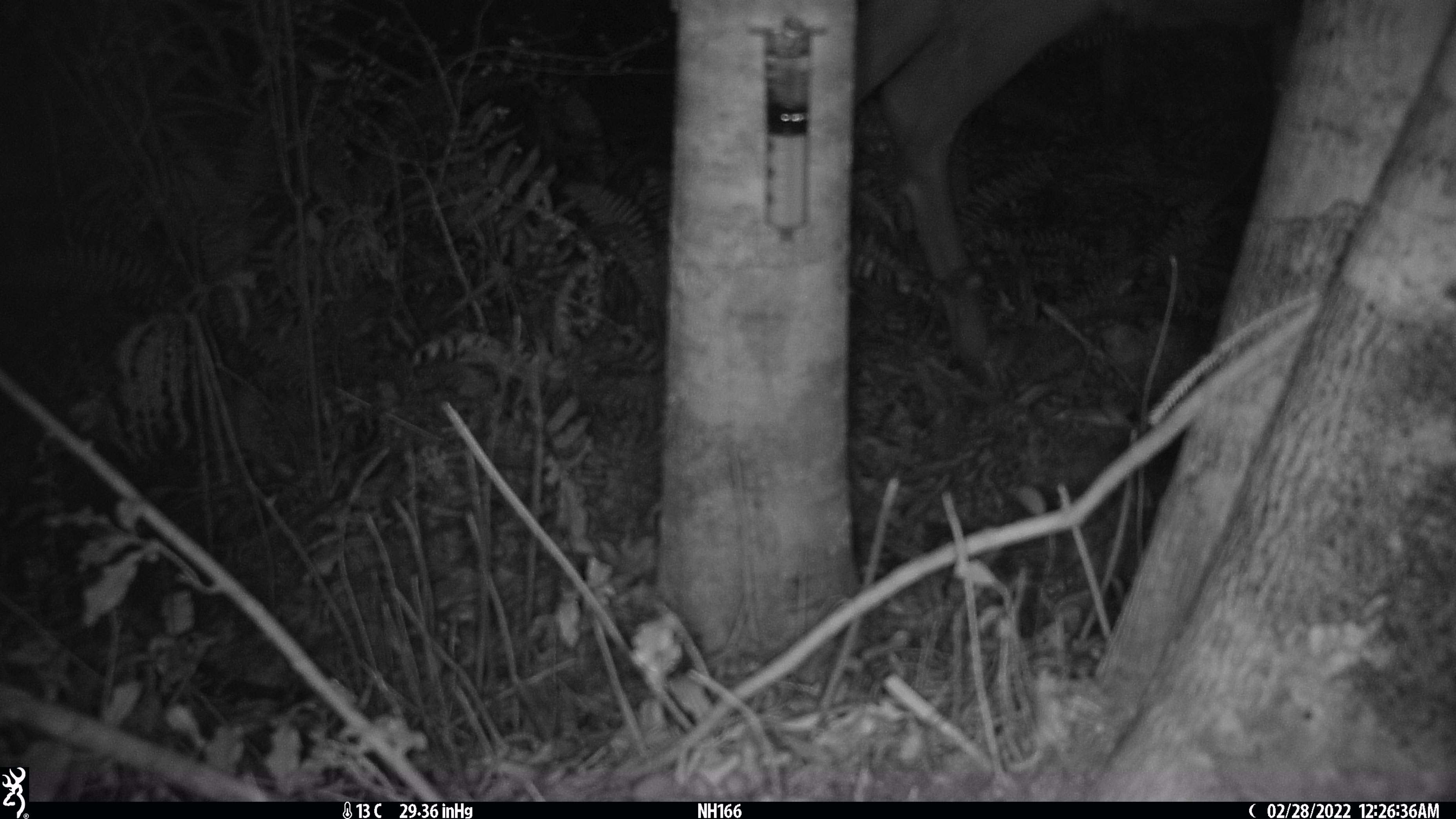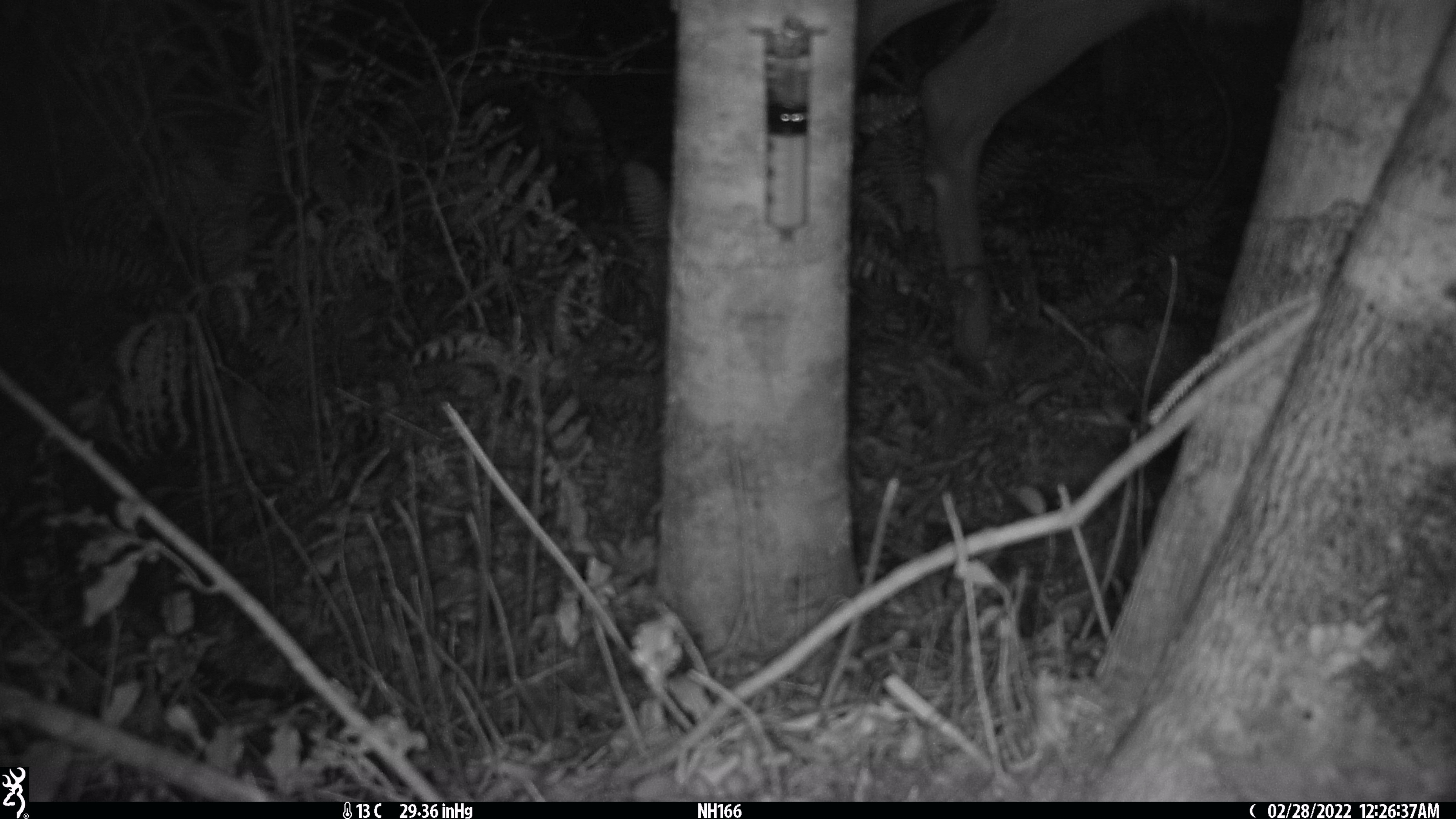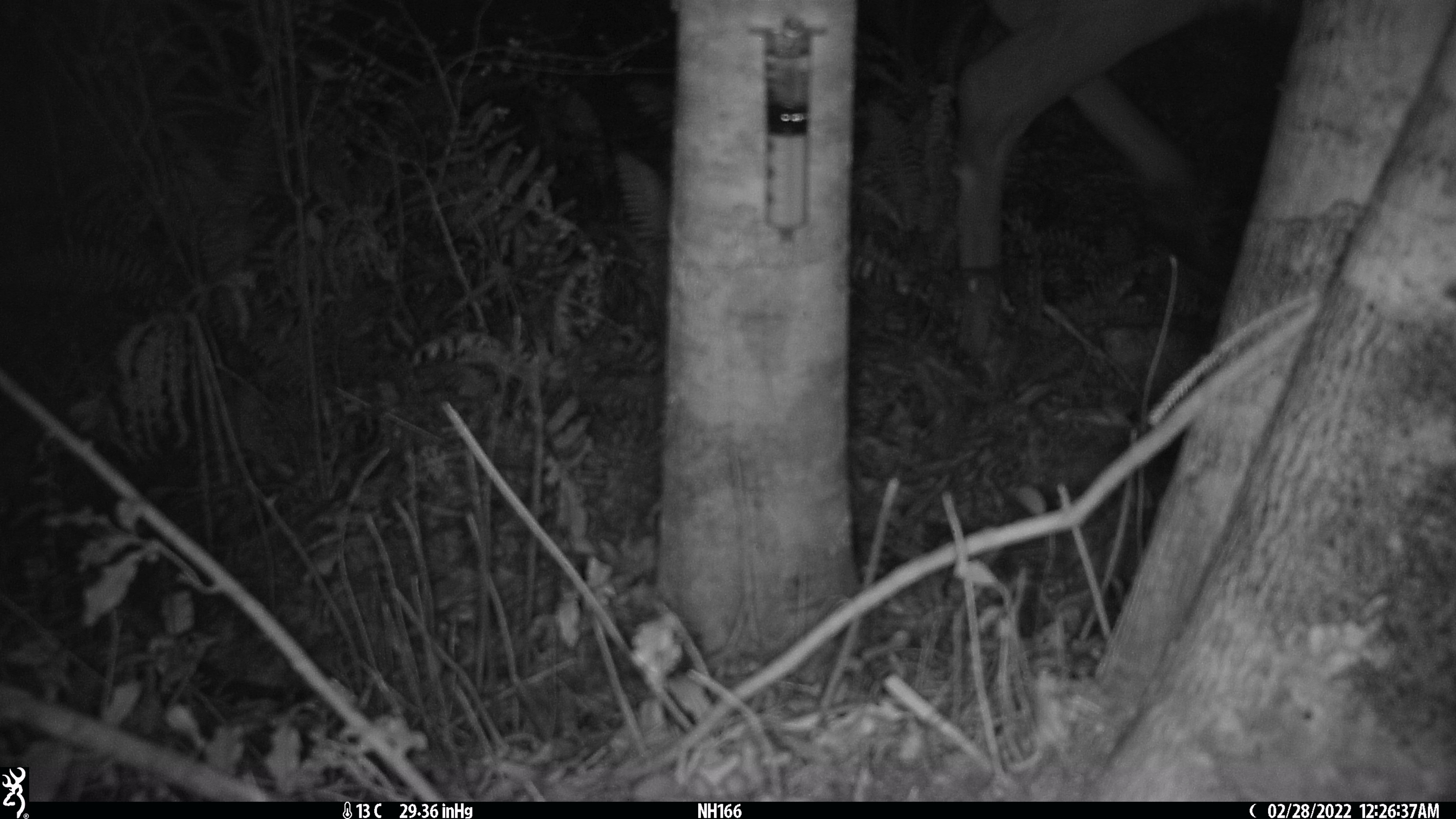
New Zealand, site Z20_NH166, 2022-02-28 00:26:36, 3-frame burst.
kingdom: Animalia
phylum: Chordata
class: Mammalia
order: Artiodactyla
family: Cervidae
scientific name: Cervidae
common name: deer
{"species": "deer (Cervidae)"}